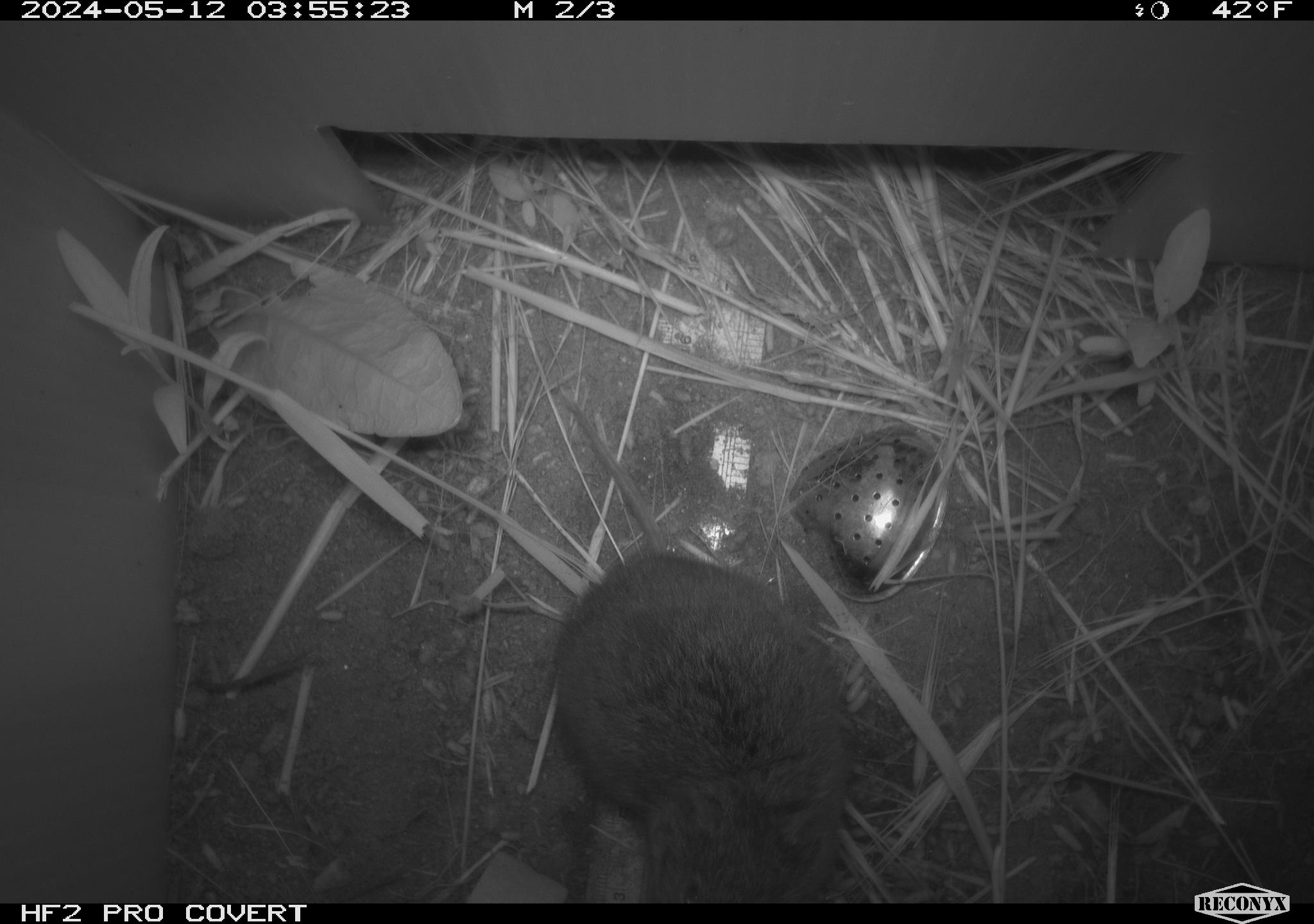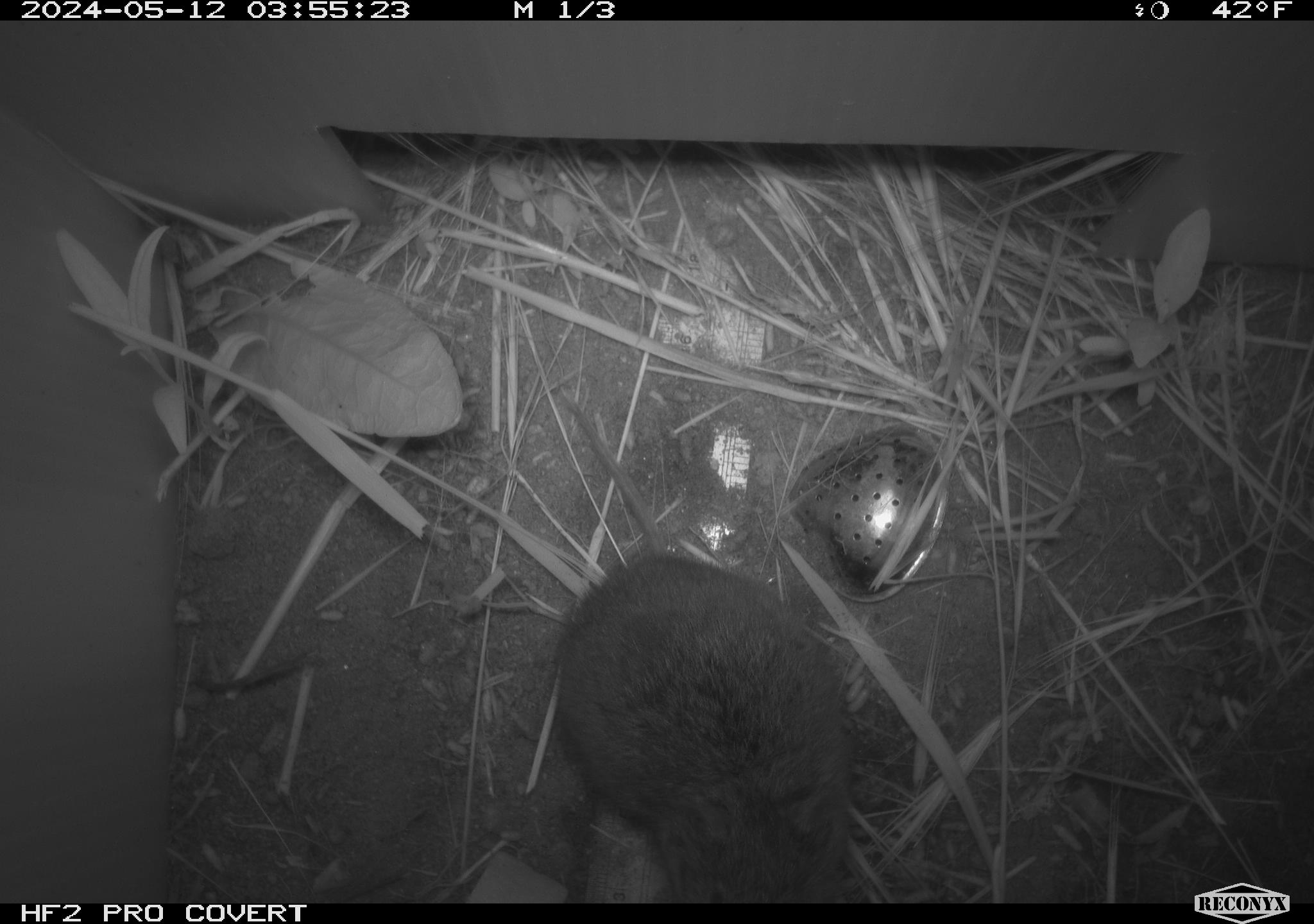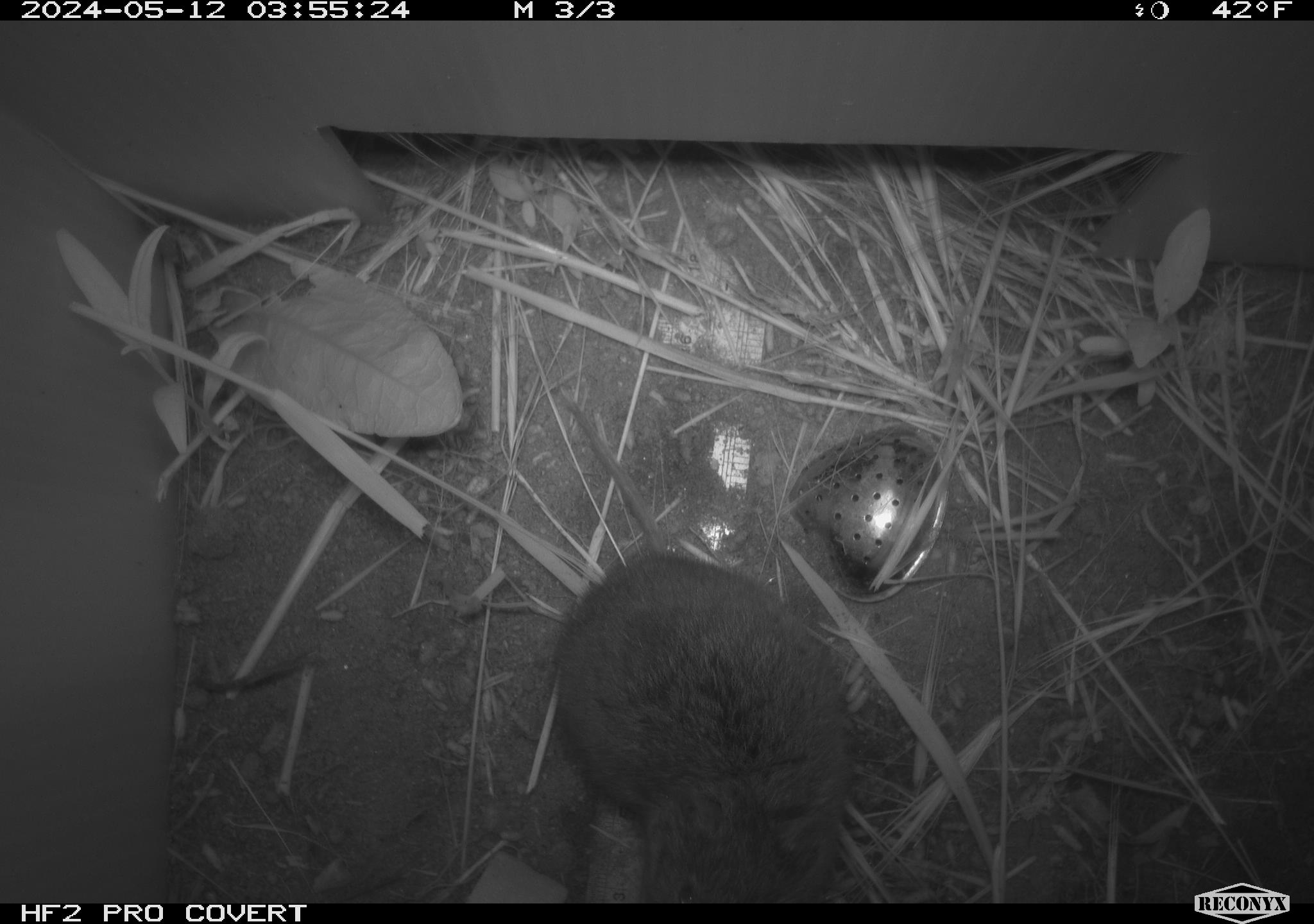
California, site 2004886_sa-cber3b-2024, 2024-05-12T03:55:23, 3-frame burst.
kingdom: Animalia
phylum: Chordata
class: Mammalia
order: Rodentia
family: Cricetidae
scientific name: Arvicolinae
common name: voles, lemmings, and muskrats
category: arvicolinae subfamily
Arvicolinae subfamily (voles, lemmings, and muskrats) (Arvicolinae).